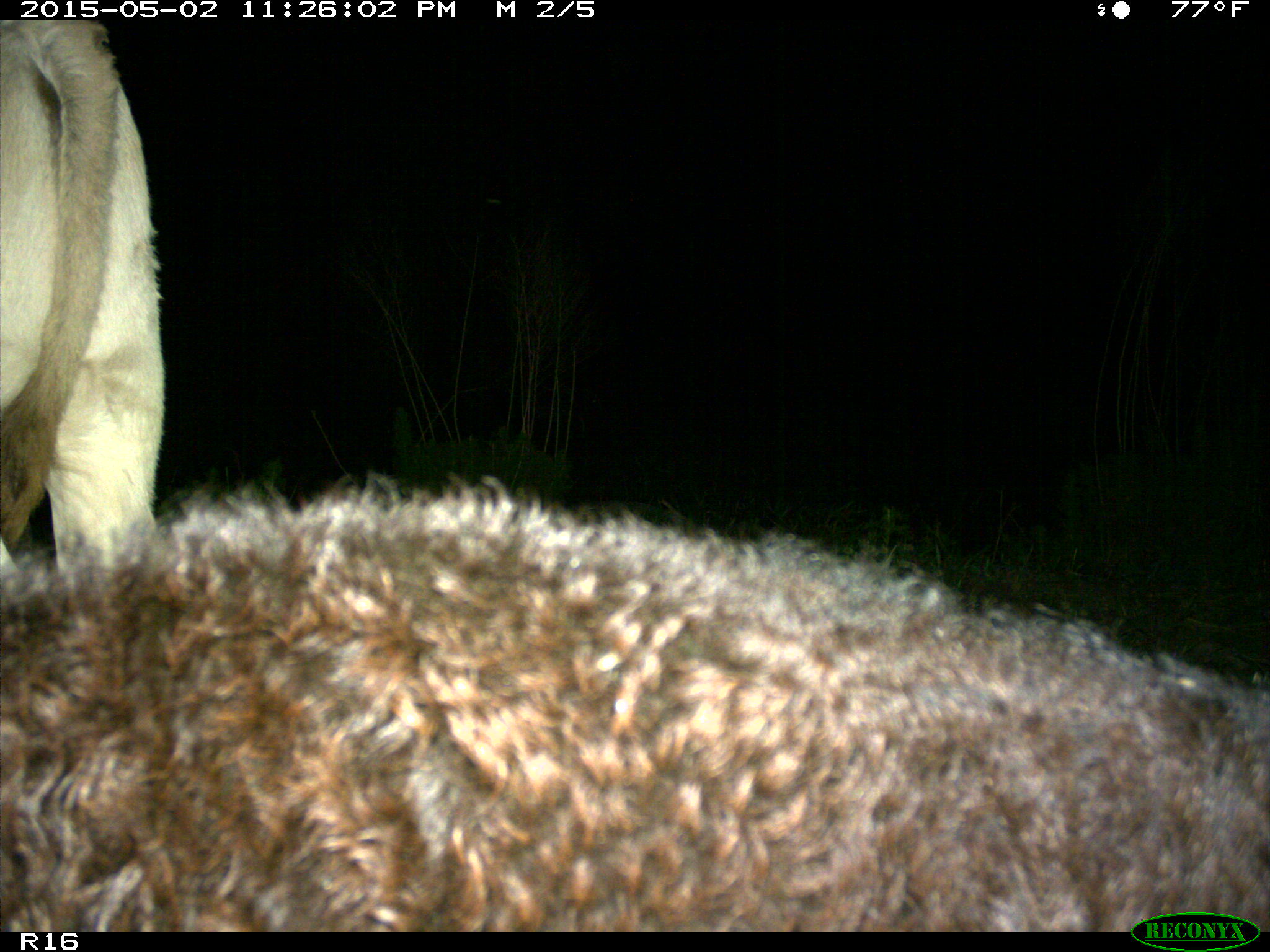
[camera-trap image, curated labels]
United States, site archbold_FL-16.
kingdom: Animalia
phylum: Chordata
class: Mammalia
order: Artiodactyla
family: Bovidae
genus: Bos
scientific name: Bos taurus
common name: domestic cow